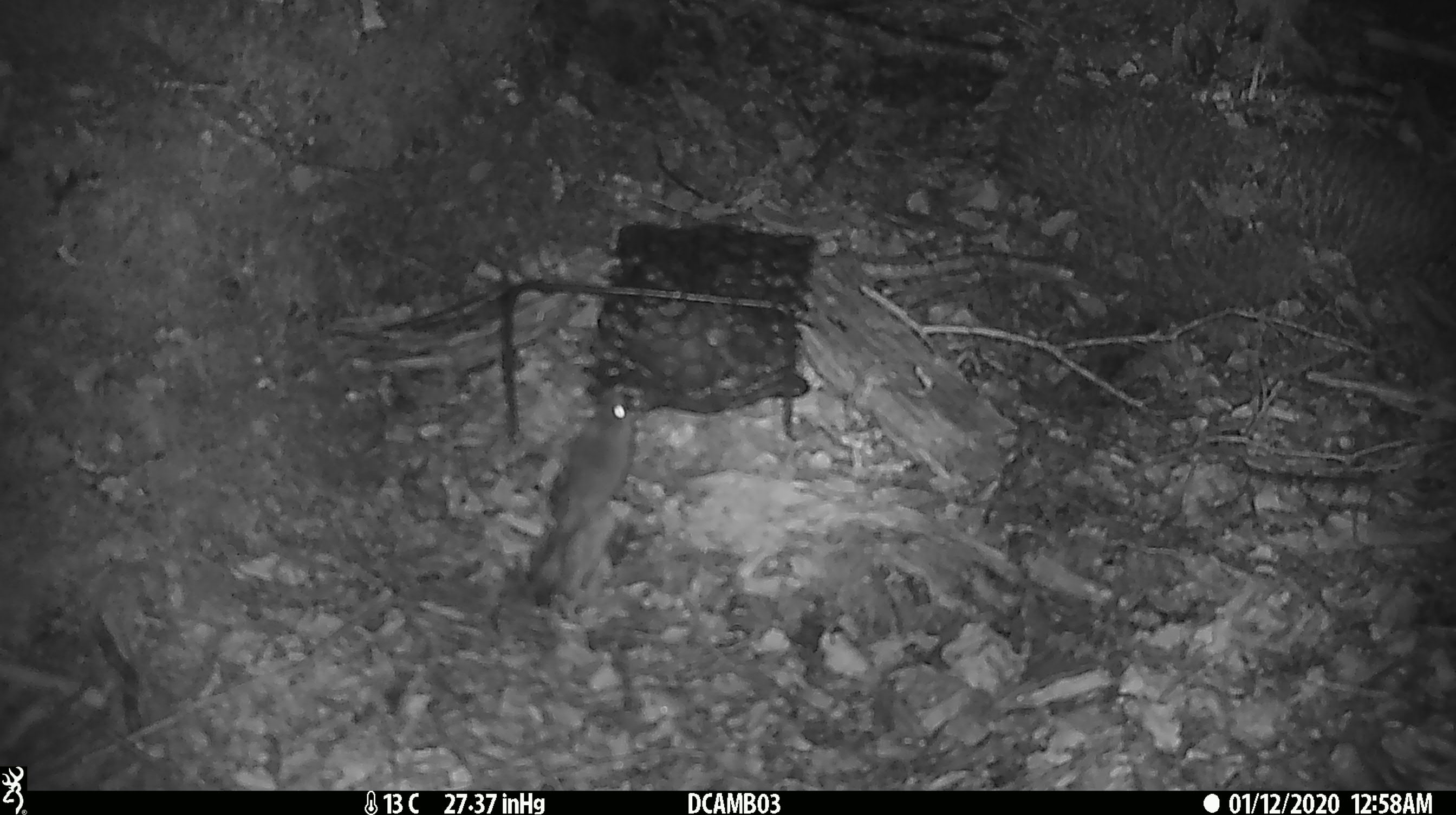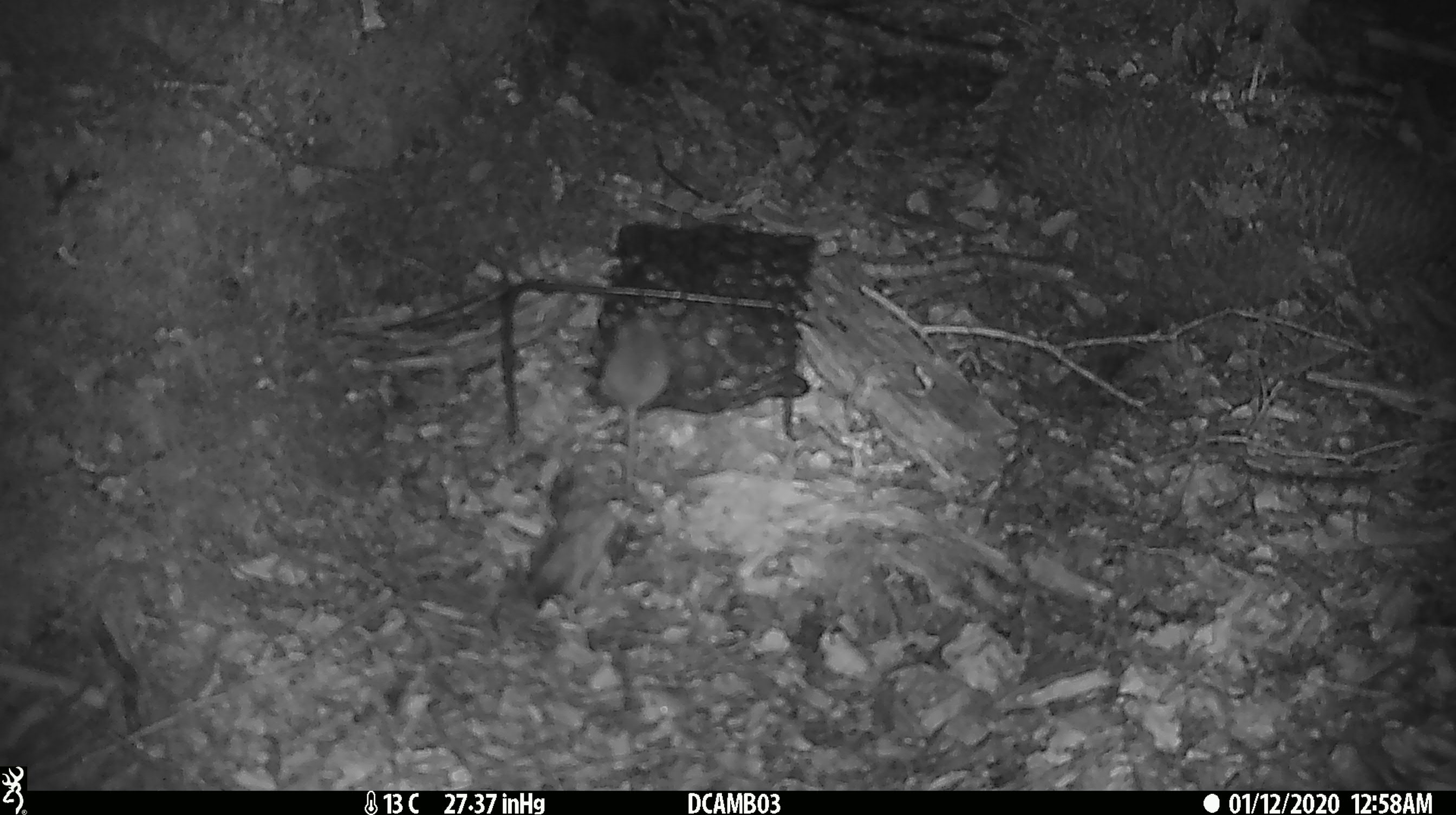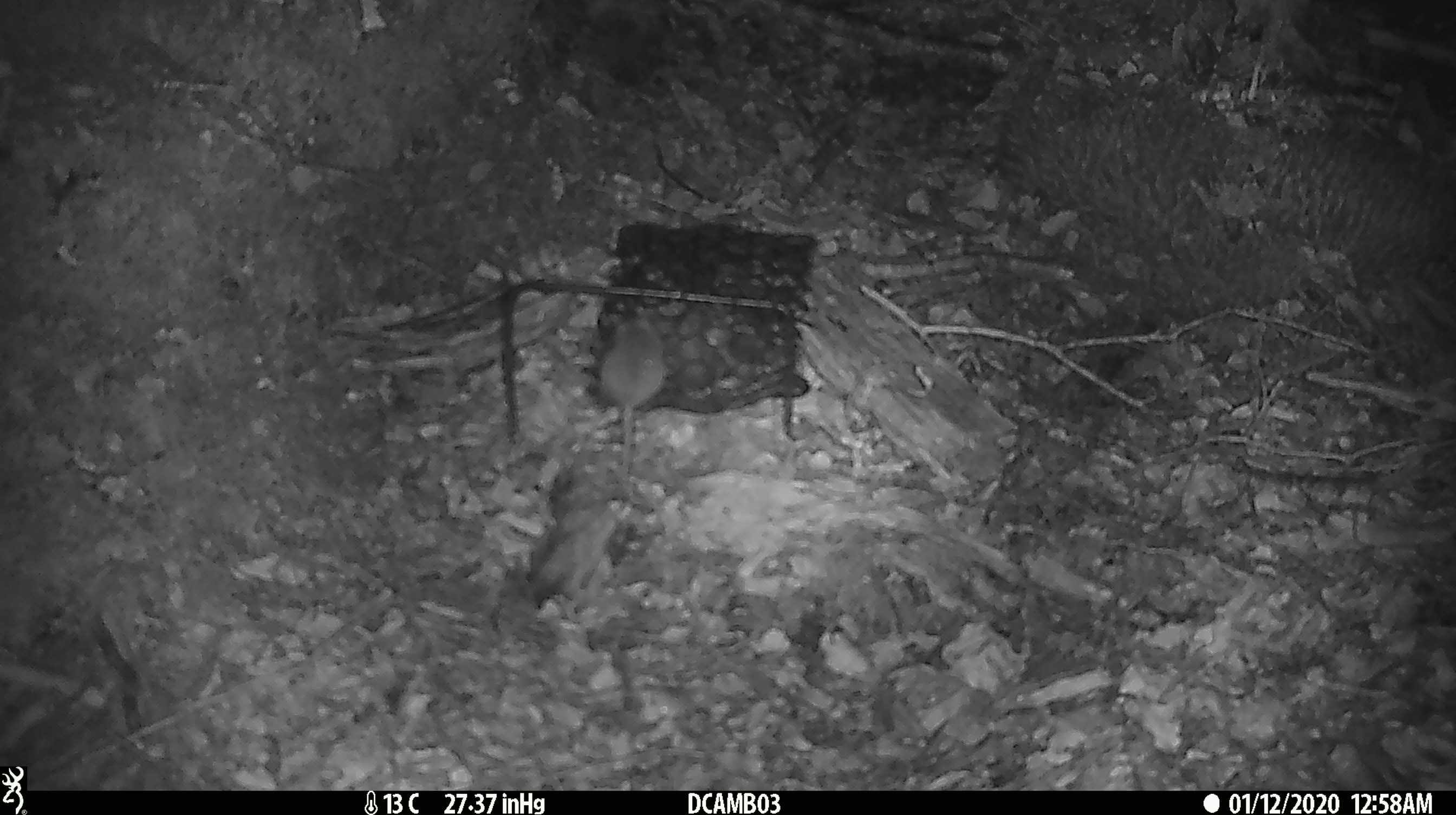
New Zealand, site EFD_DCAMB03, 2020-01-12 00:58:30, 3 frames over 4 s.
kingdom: Animalia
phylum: Chordata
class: Mammalia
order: Rodentia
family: Muridae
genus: Mus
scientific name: Mus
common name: mouse